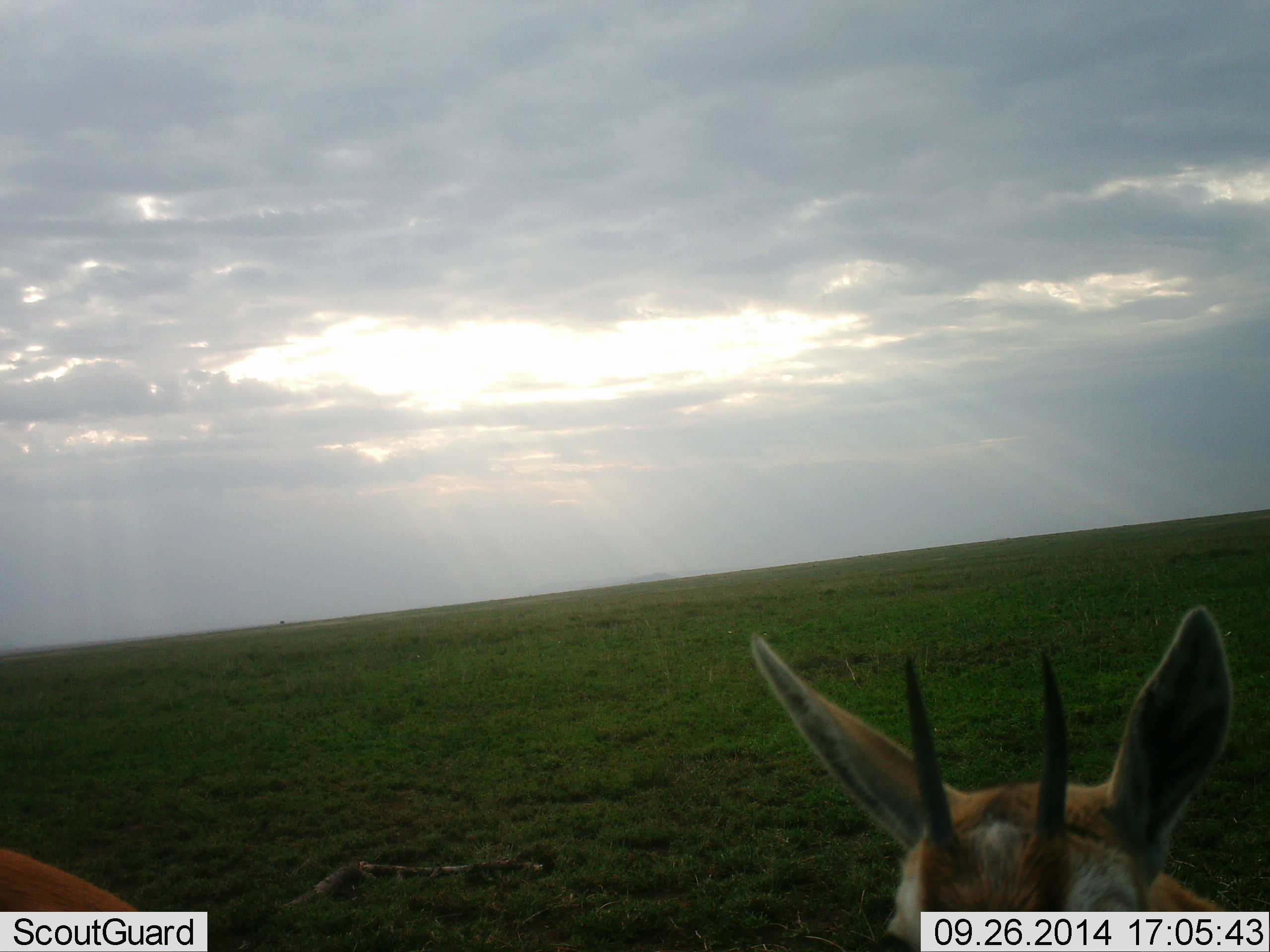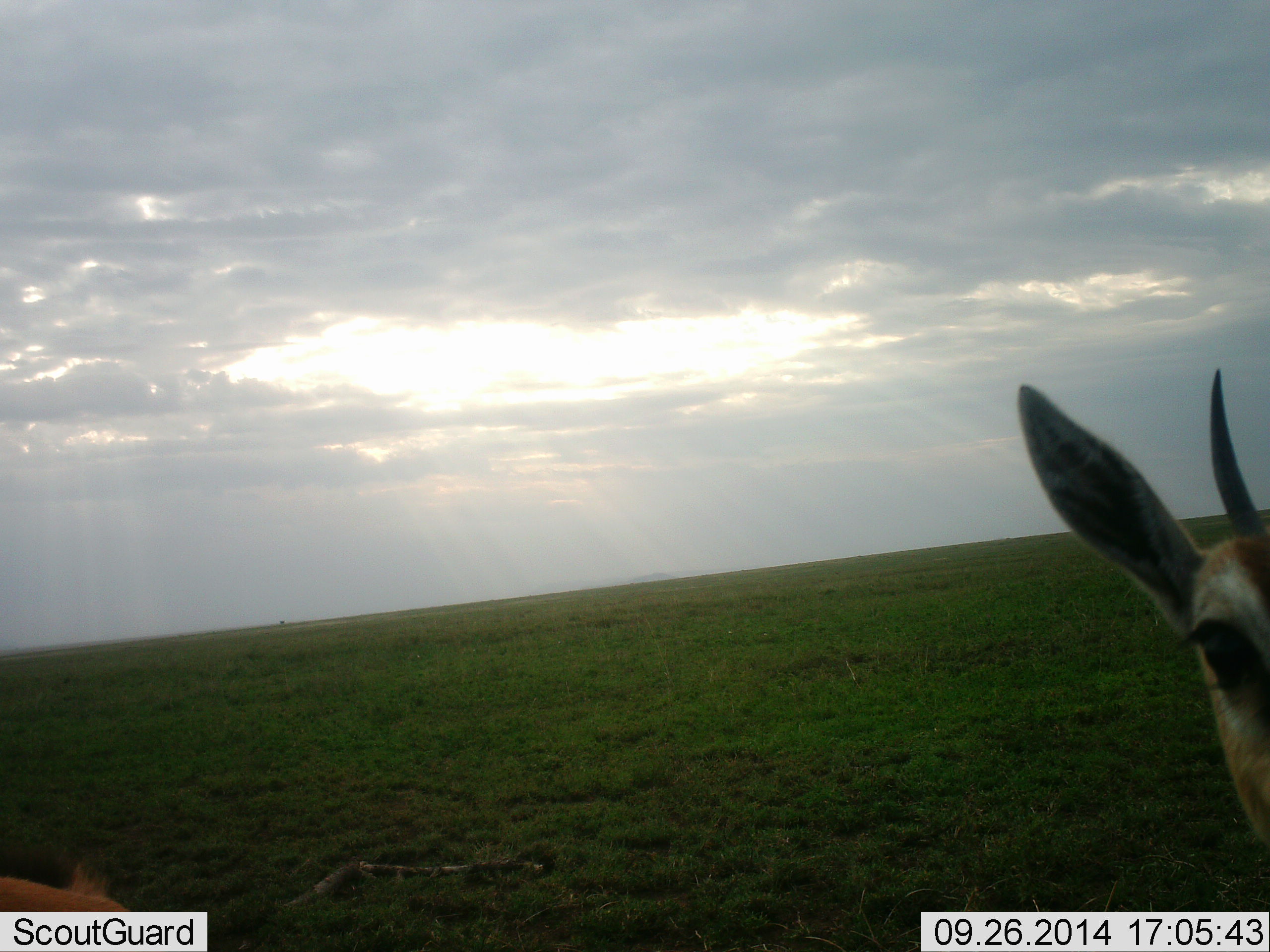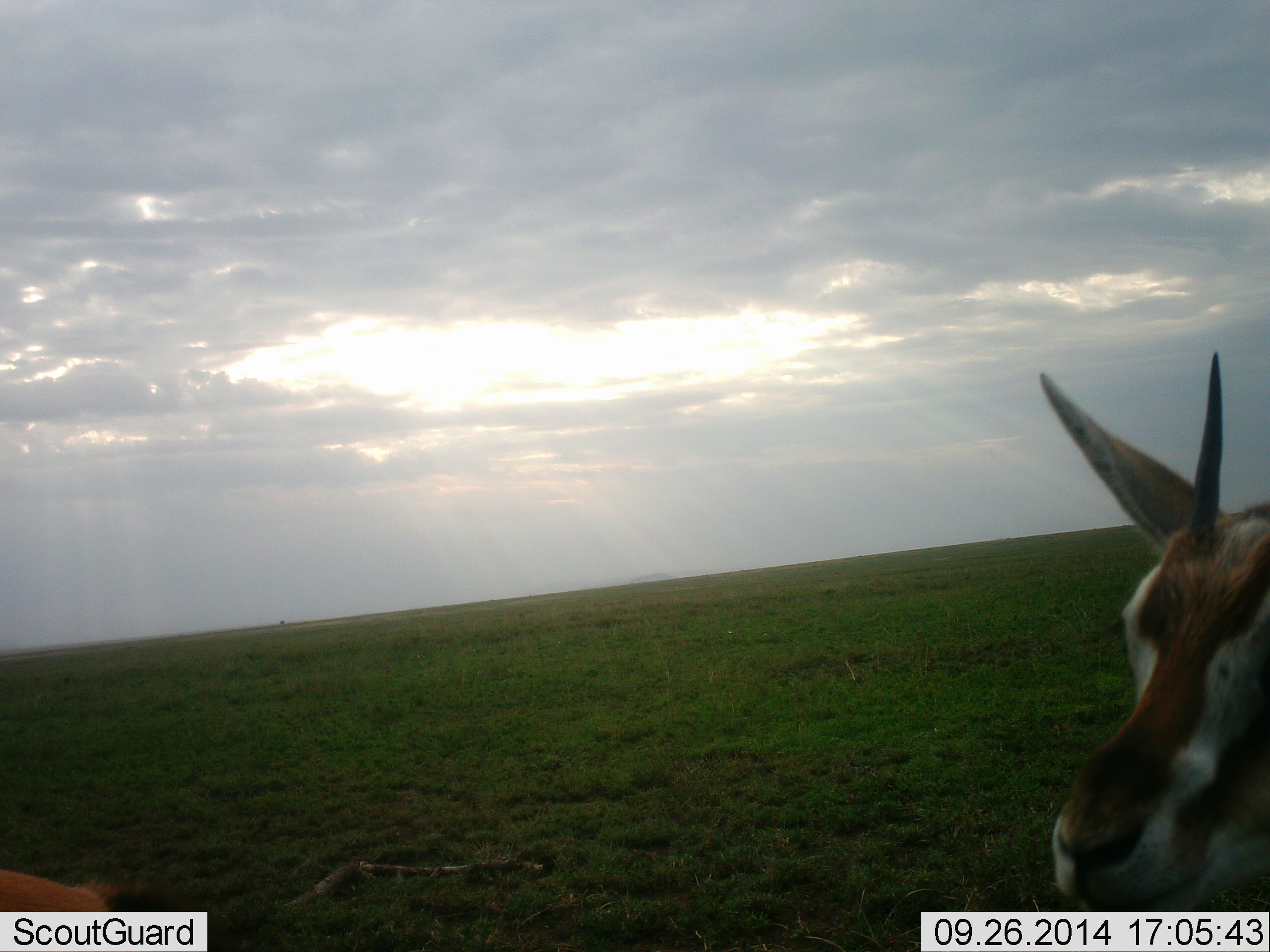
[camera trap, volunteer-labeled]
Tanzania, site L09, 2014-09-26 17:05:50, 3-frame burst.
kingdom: Animalia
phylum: Chordata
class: Mammalia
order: Artiodactyla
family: Bovidae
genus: Eudorcas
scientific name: Eudorcas thomsonii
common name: thomson's gazelle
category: gazellethomsons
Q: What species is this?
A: Gazellethomsons (thomson's gazelle) (Eudorcas thomsonii).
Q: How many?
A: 1.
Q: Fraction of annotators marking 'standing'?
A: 80%.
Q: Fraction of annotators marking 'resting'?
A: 0%.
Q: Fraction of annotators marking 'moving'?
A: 30%.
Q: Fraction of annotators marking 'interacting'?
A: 0%.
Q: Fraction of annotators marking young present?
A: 0%.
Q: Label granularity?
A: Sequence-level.